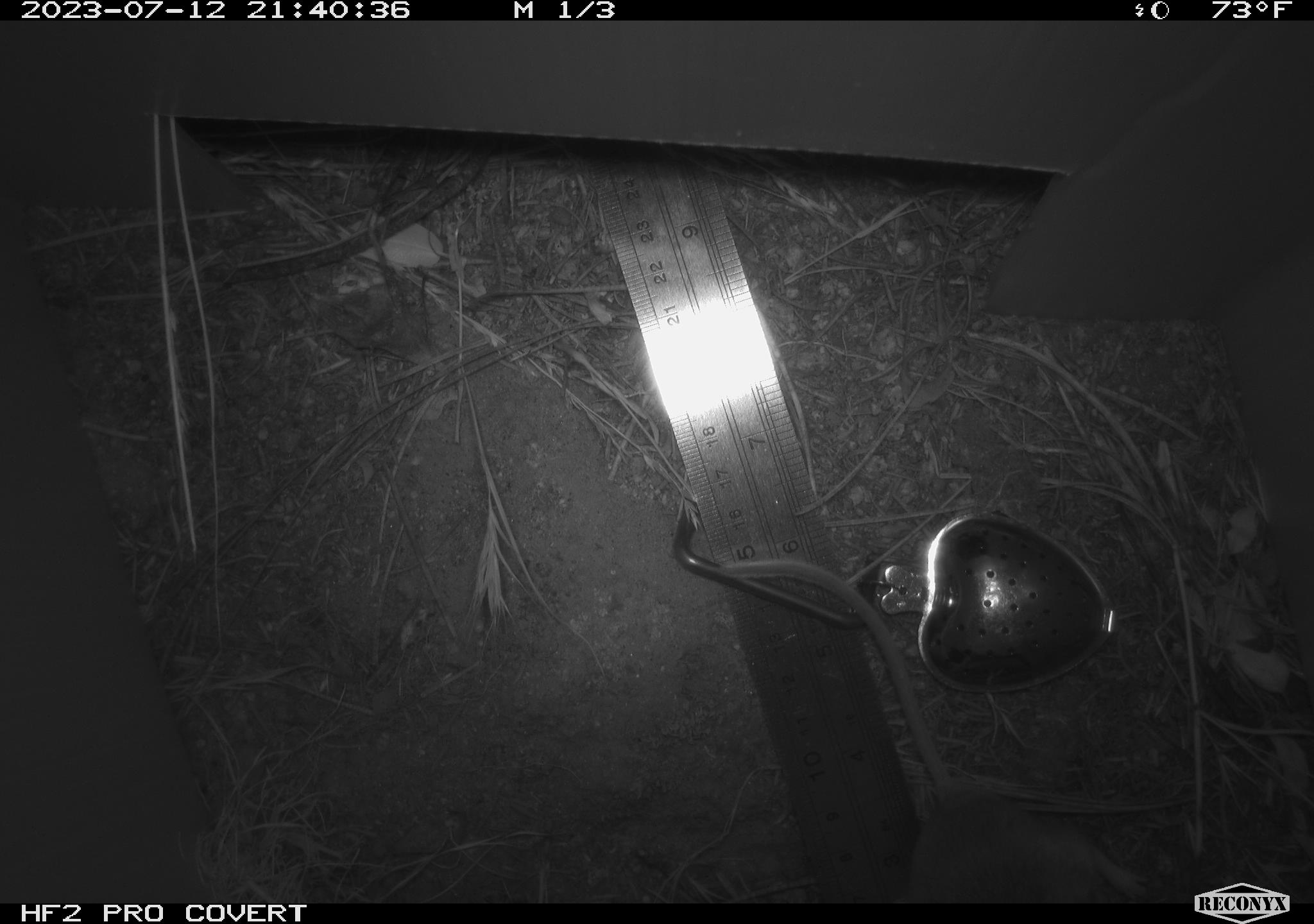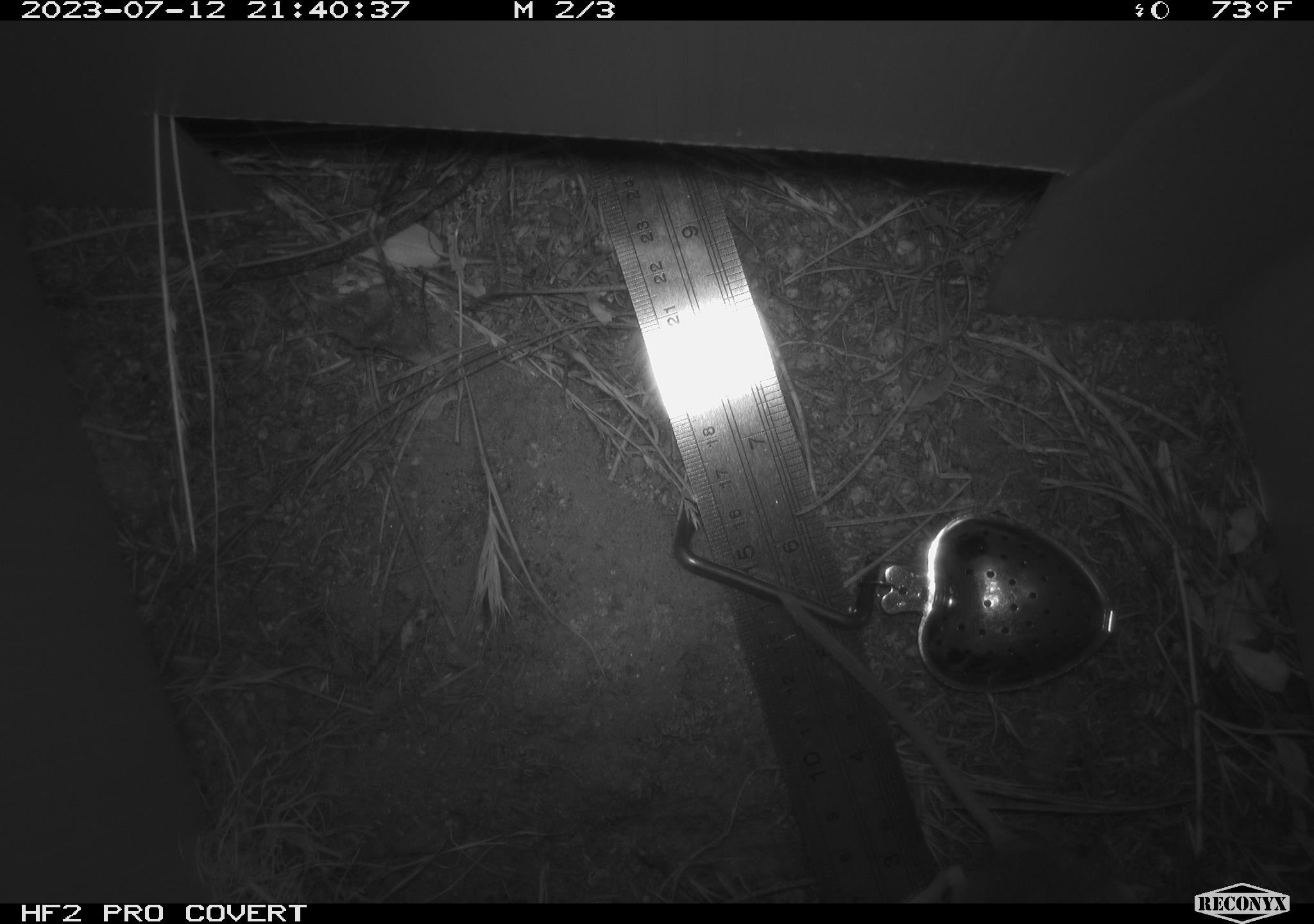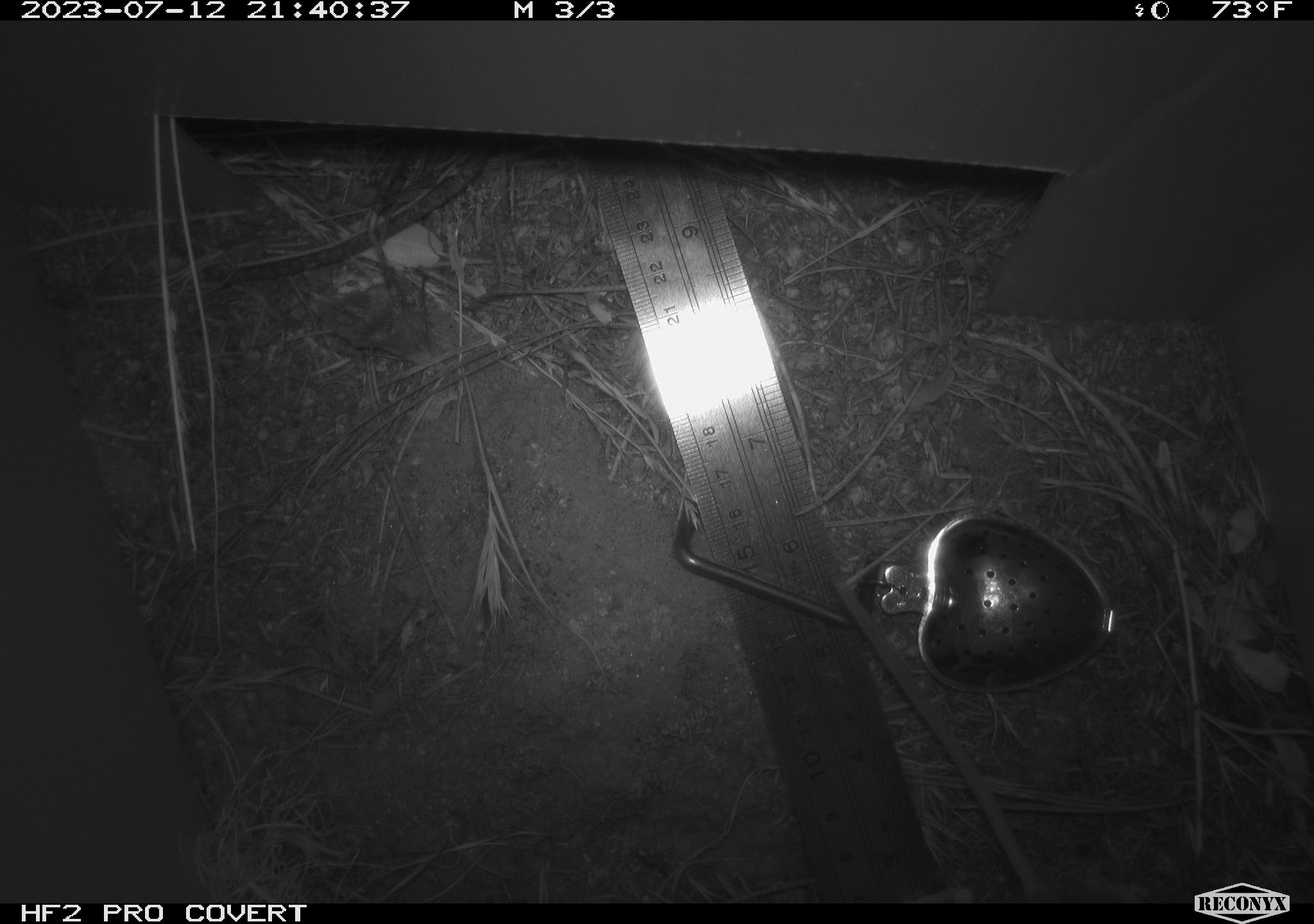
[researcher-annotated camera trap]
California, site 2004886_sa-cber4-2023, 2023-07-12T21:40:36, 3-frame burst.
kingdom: Animalia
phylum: Chordata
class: Mammalia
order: Rodentia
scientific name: Rodentia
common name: mouse species